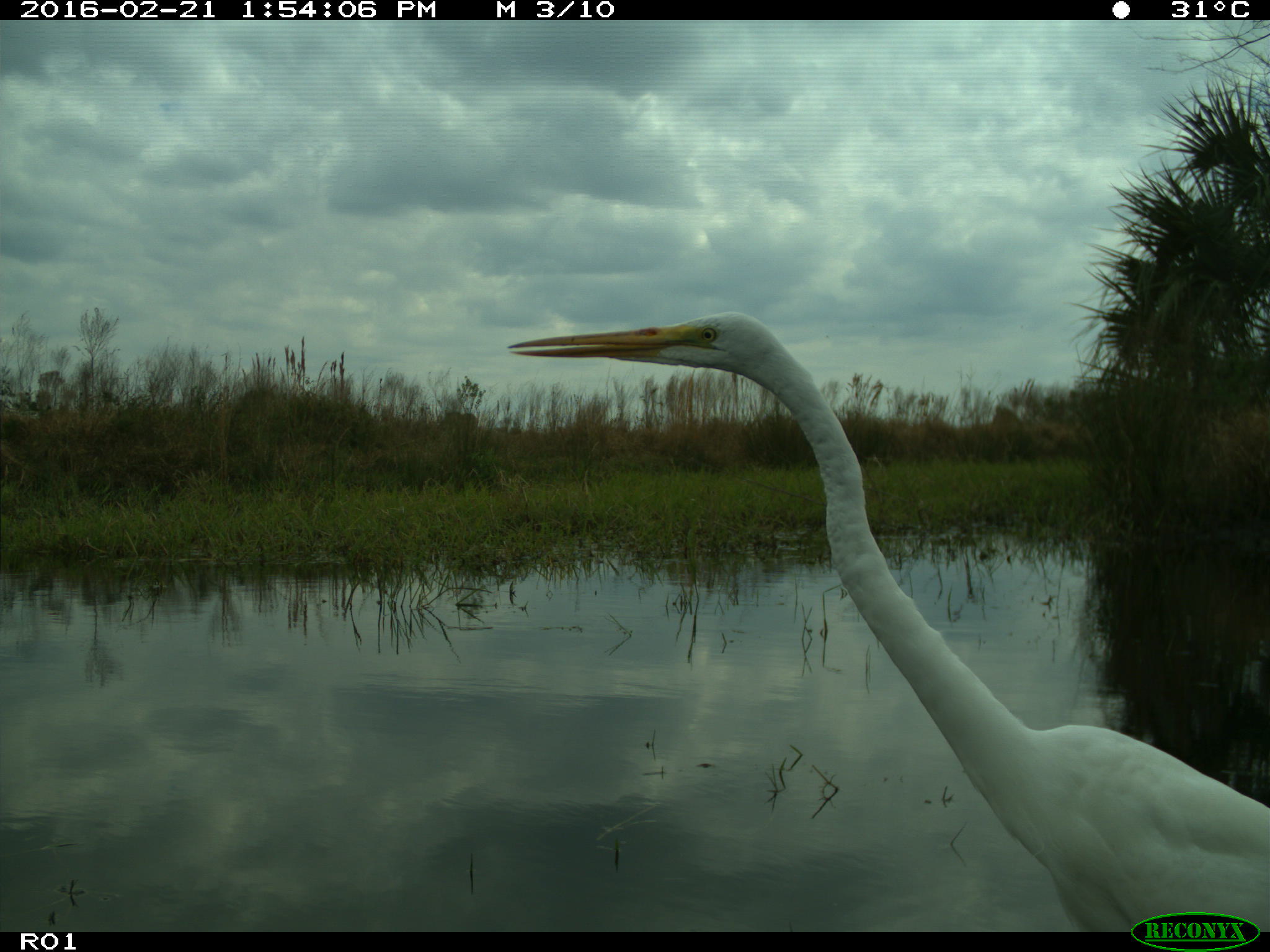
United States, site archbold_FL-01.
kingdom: Animalia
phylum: Chordata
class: Aves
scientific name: Aves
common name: birds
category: unidentified bird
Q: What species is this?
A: Unidentified bird (birds) (Aves).